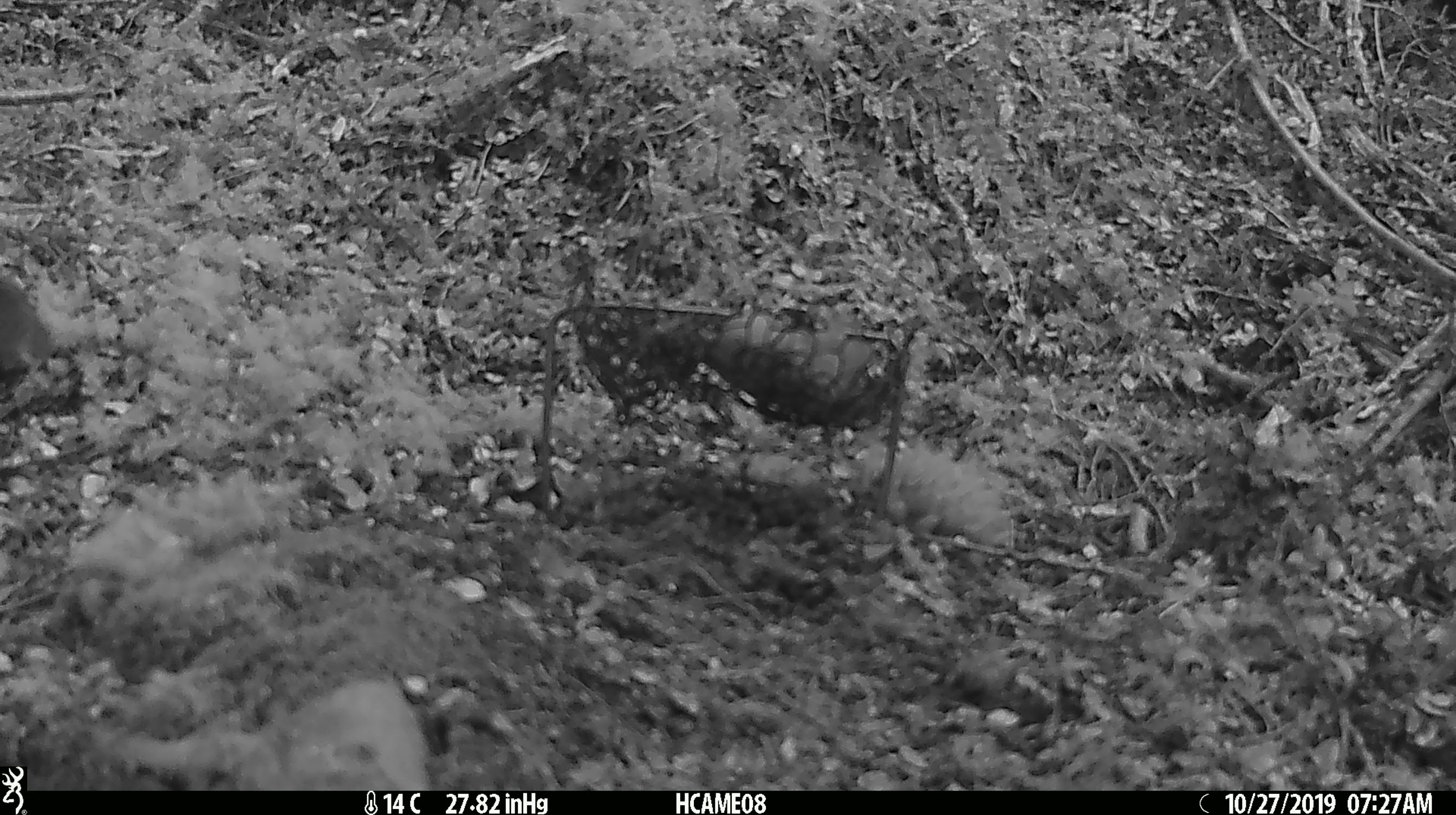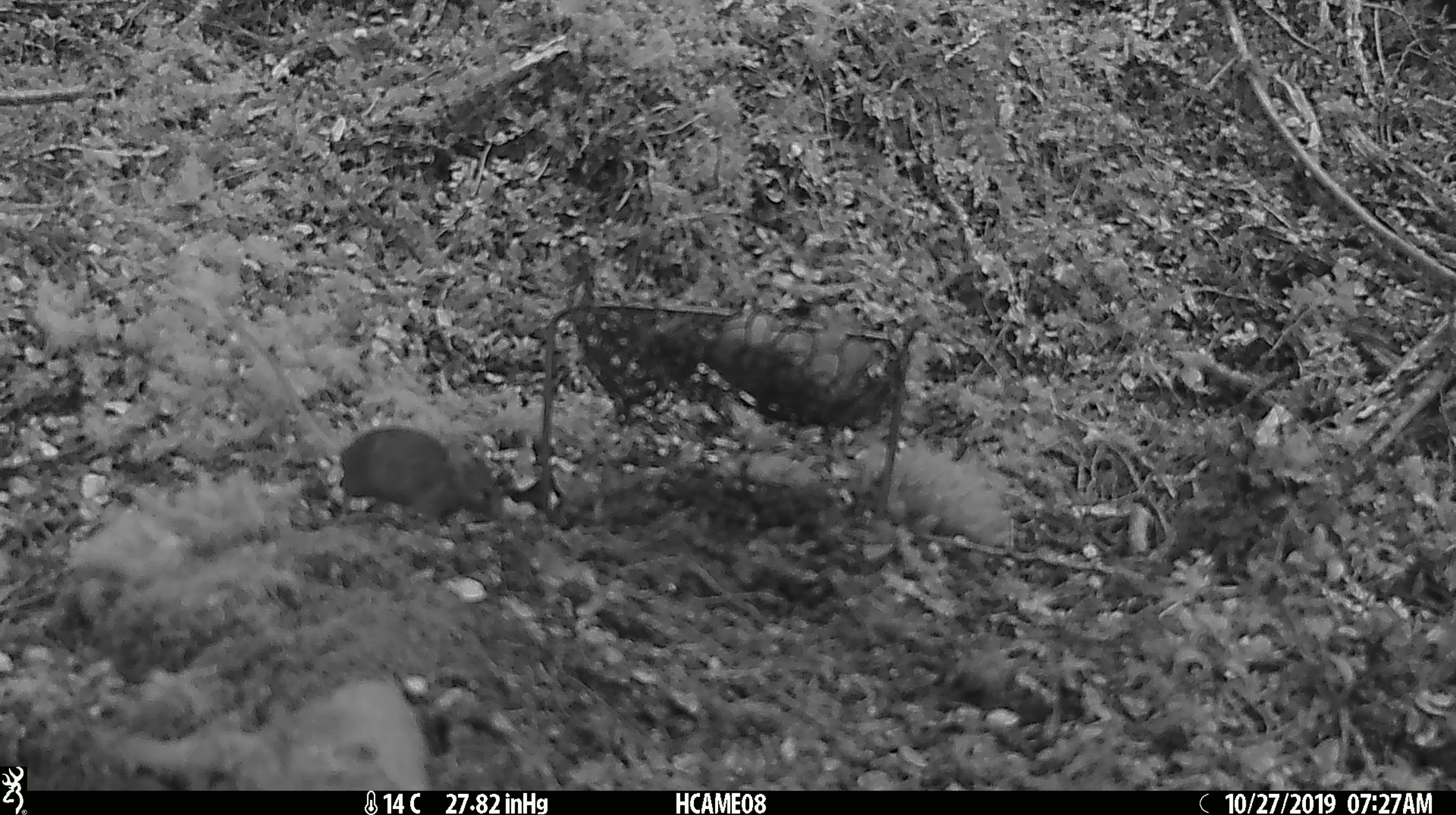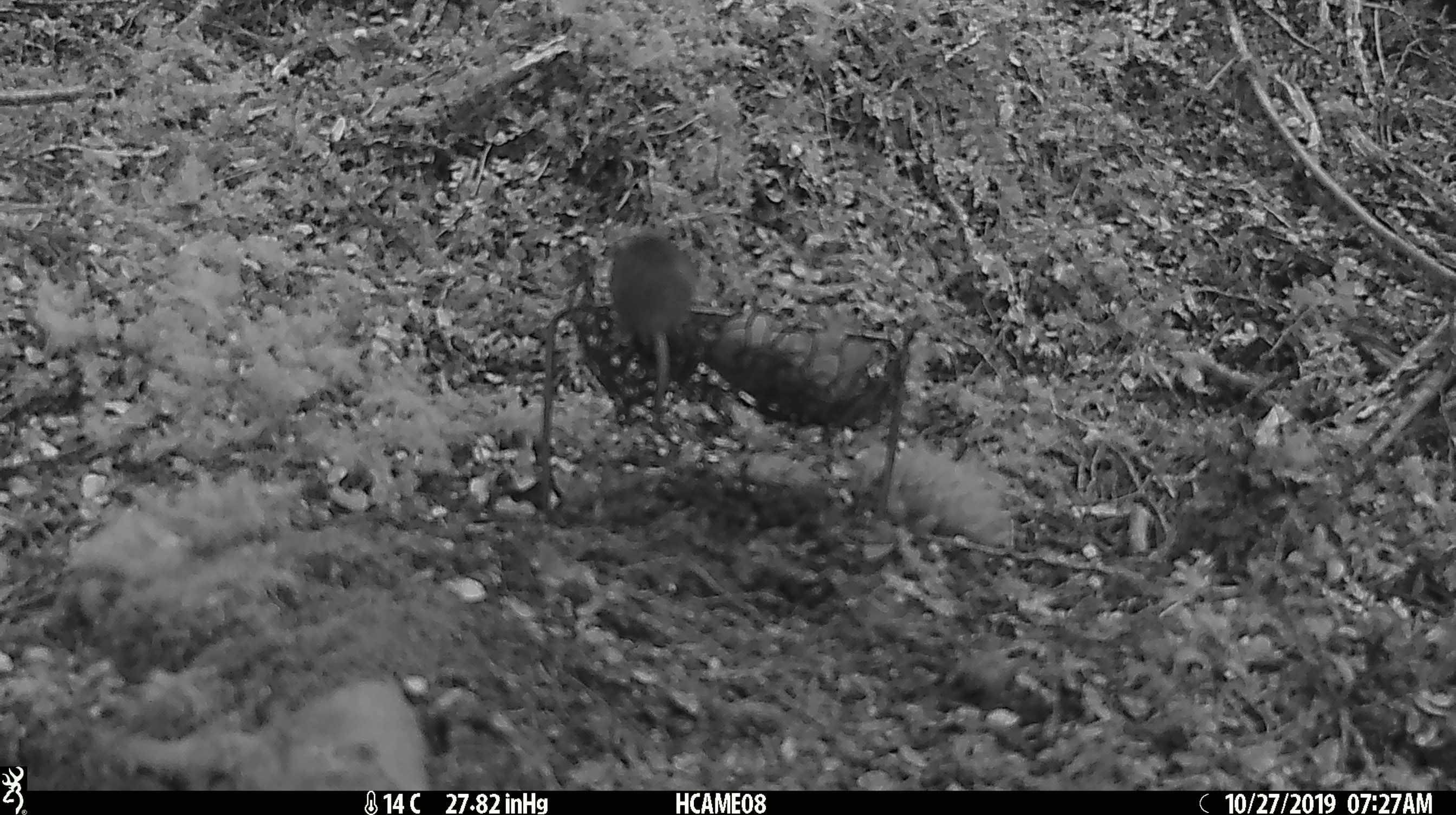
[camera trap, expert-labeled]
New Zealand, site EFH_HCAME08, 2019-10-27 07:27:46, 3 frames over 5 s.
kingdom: Animalia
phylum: Chordata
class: Mammalia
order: Rodentia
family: Muridae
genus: Mus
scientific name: Mus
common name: mouse